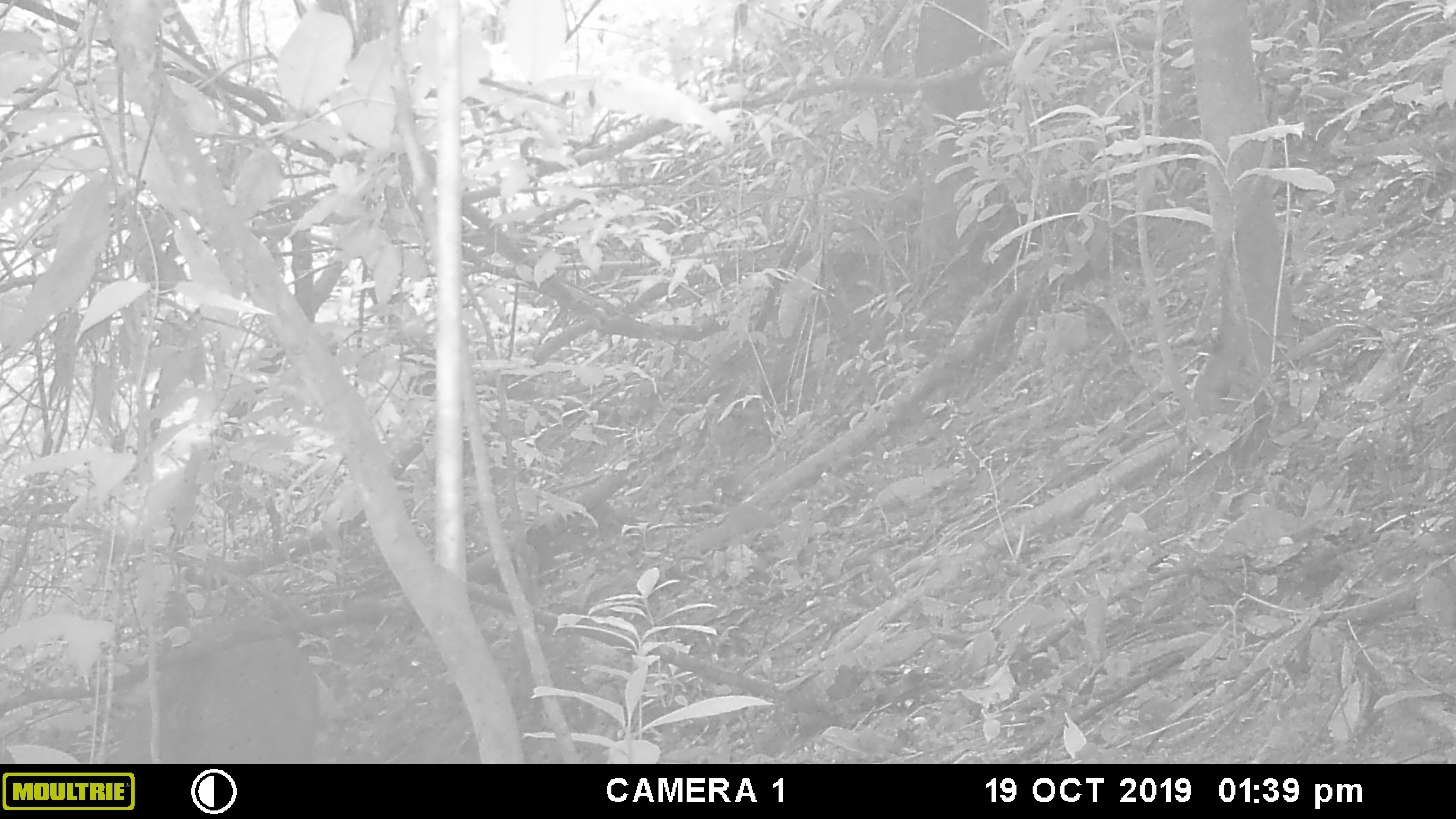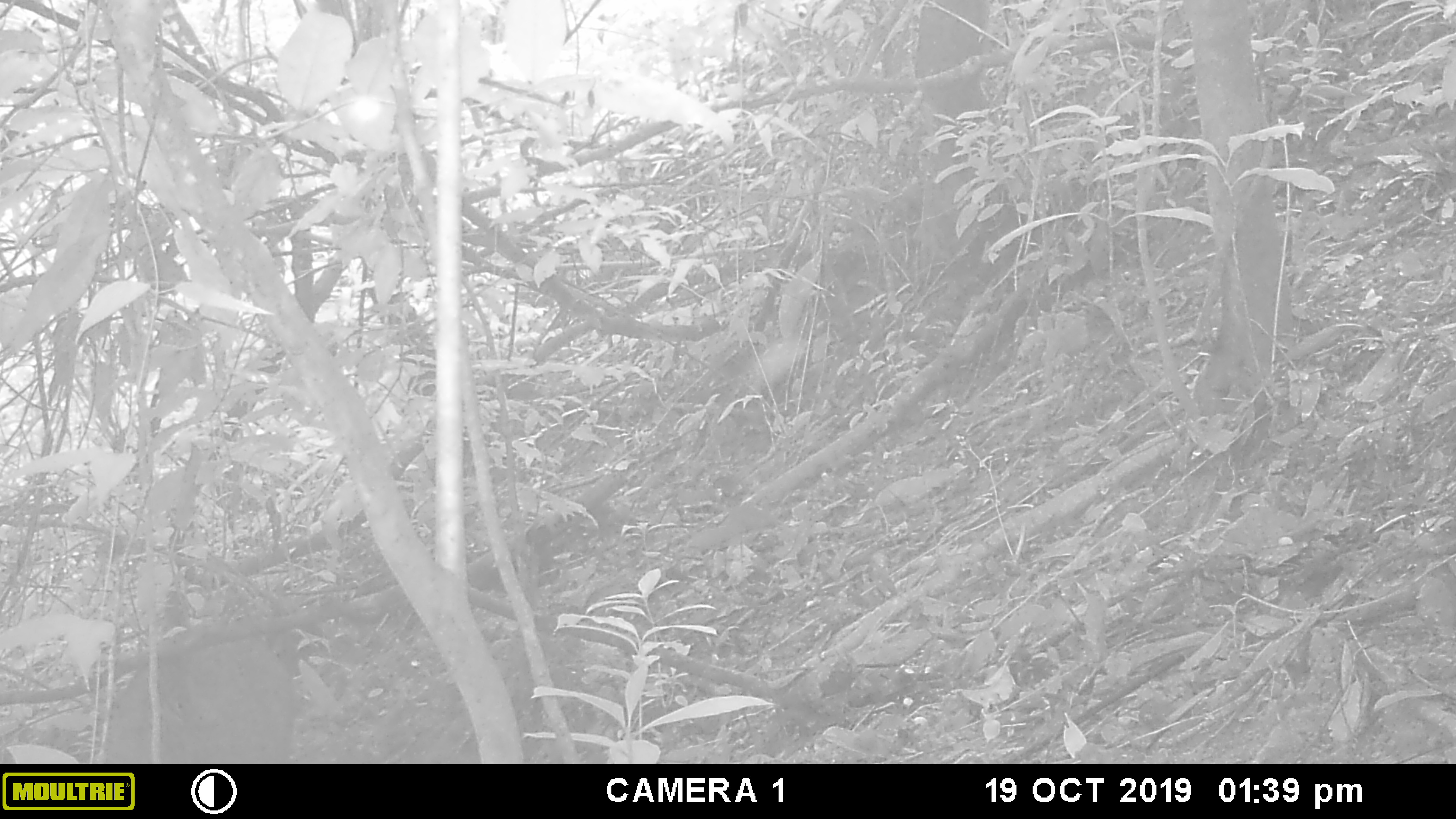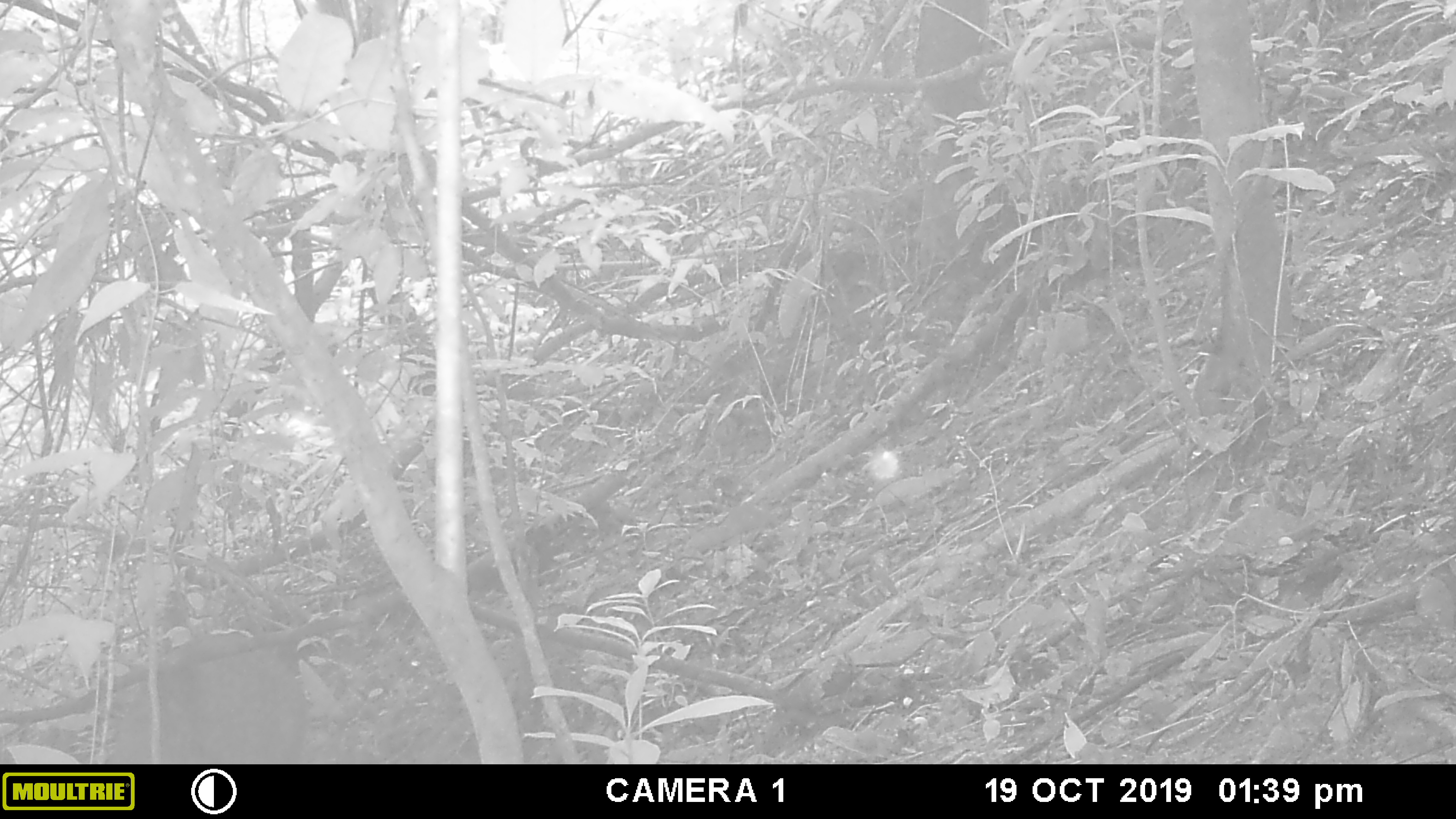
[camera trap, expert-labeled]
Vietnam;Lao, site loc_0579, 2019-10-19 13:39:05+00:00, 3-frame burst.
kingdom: Animalia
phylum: Chordata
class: Mammalia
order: Artiodactyla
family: Suidae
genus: Sus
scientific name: Sus scrofa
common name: eurasian wild pig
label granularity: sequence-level